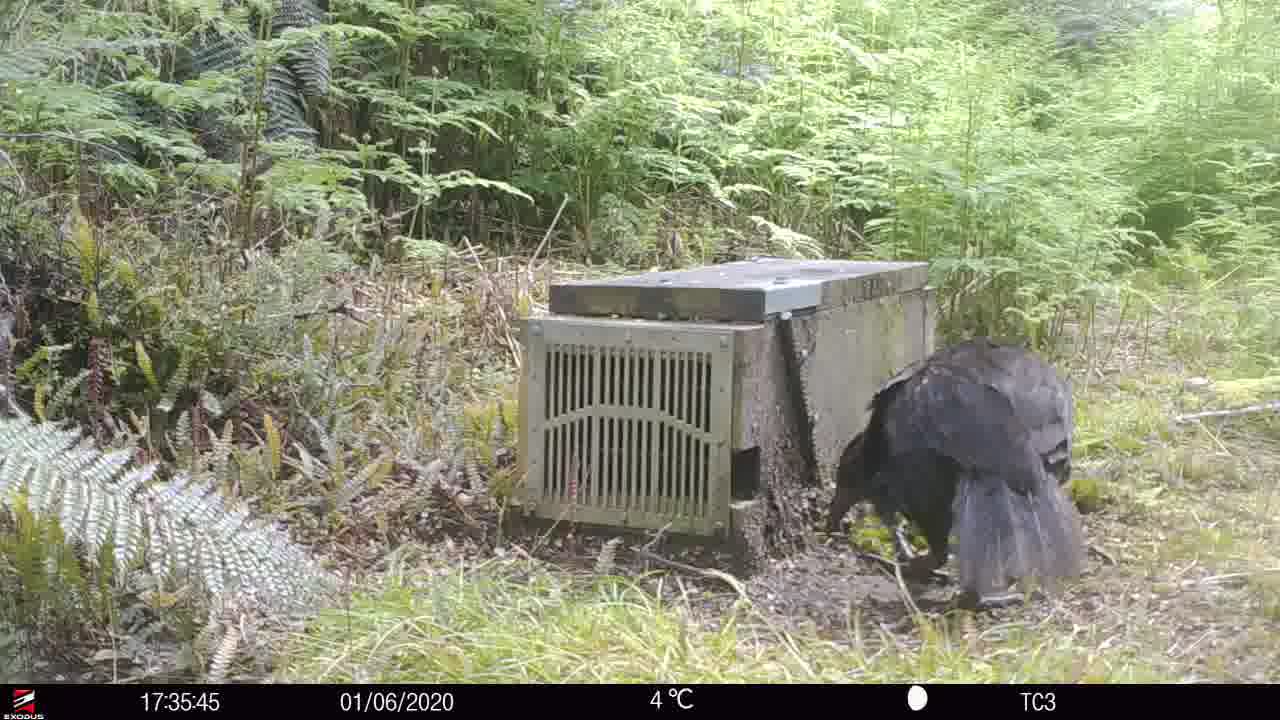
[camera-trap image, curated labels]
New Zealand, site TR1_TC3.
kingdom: Animalia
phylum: Chordata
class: Aves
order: Gruiformes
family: Rallidae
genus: Gallirallus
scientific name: Gallirallus australis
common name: weka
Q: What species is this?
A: Weka (Gallirallus australis).